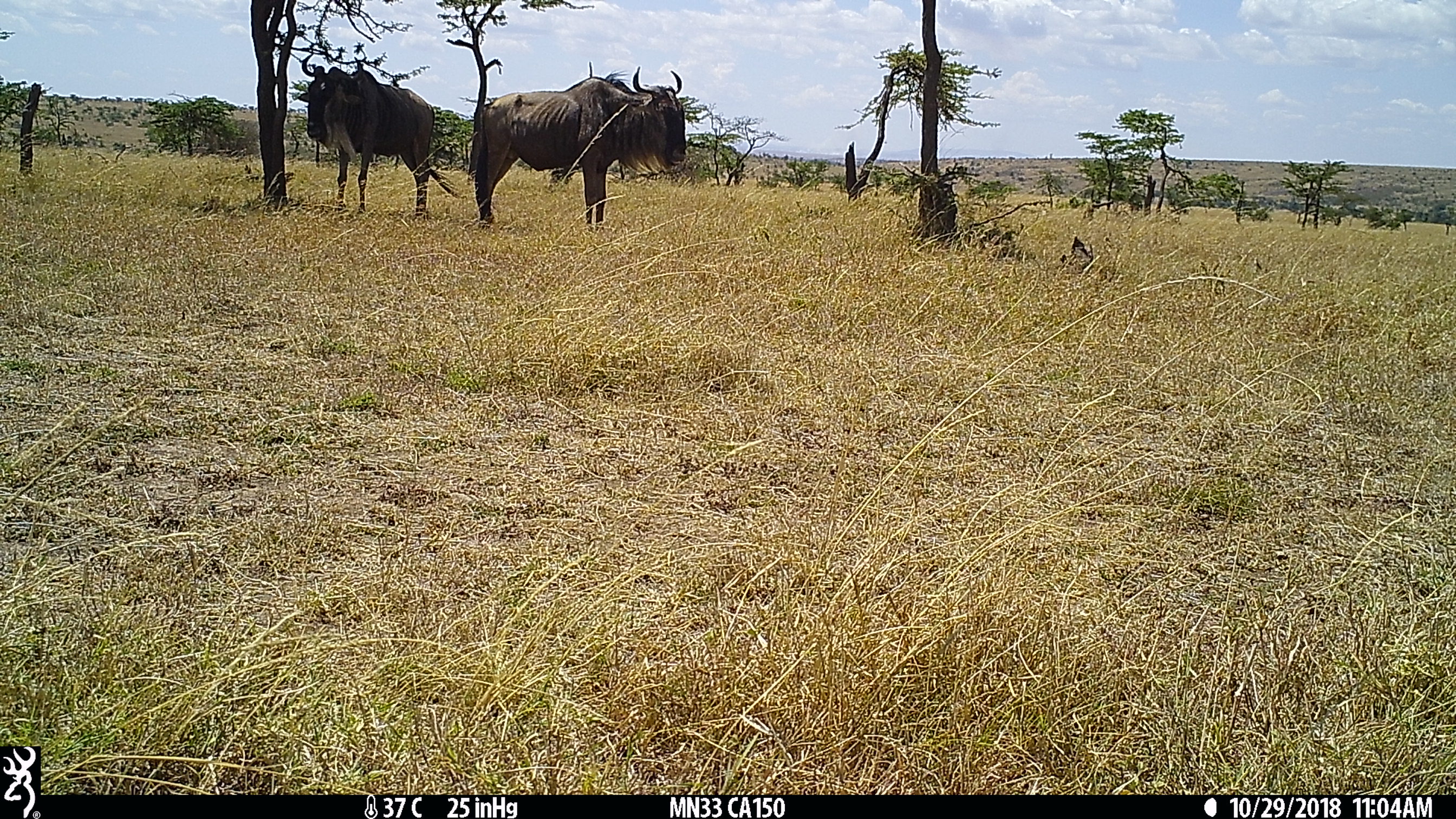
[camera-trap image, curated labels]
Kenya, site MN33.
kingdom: Animalia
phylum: Chordata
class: Mammalia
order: Artiodactyla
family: Bovidae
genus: Connochaetes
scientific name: Connochaetes taurinus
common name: blue wildebeest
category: wildebeest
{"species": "wildebeest (blue wildebeest) (Connochaetes taurinus)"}